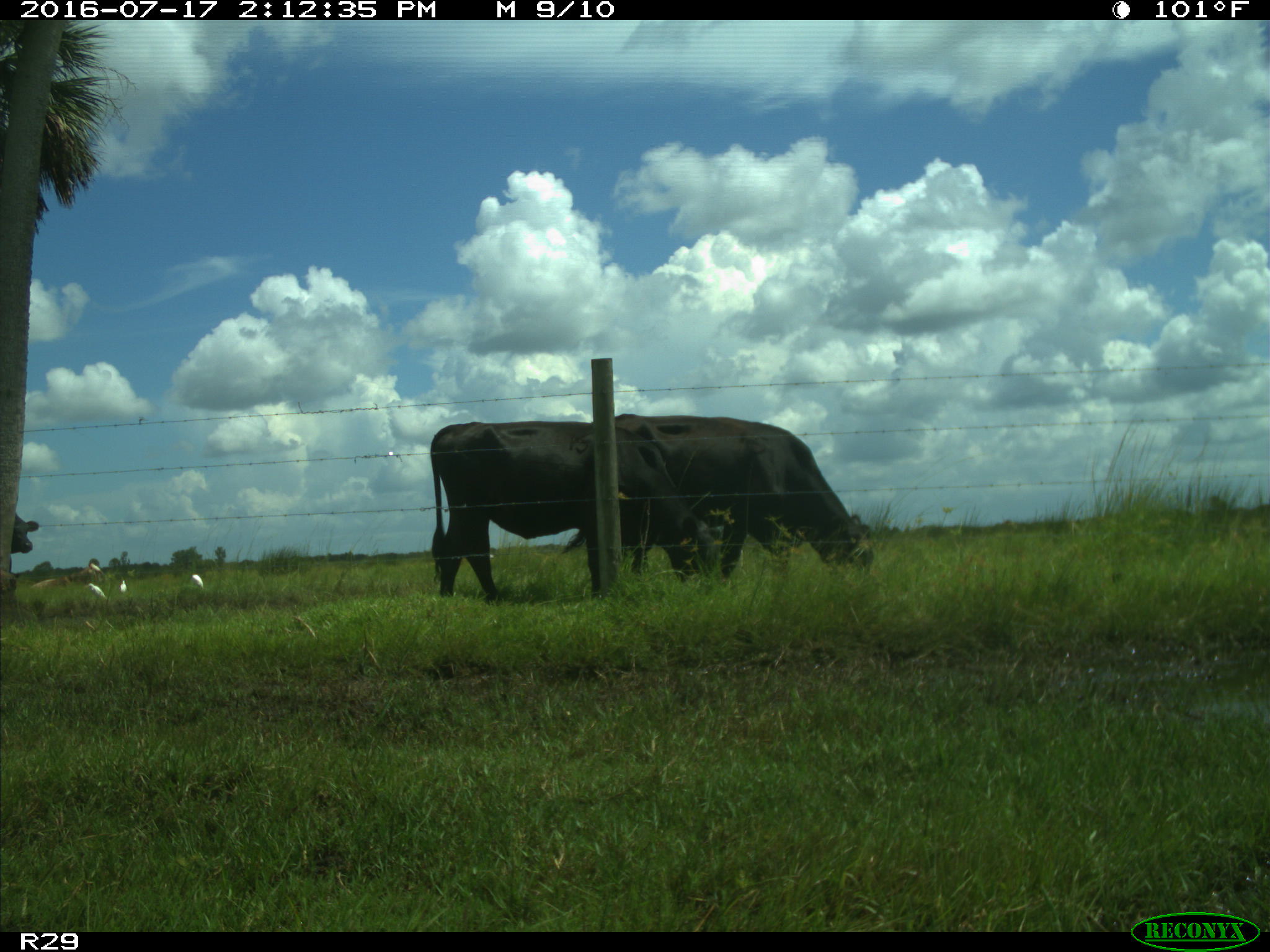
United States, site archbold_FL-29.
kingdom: Animalia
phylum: Chordata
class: Mammalia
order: Artiodactyla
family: Bovidae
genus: Bos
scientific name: Bos taurus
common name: domestic cow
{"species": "Bos taurus (domestic cow)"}